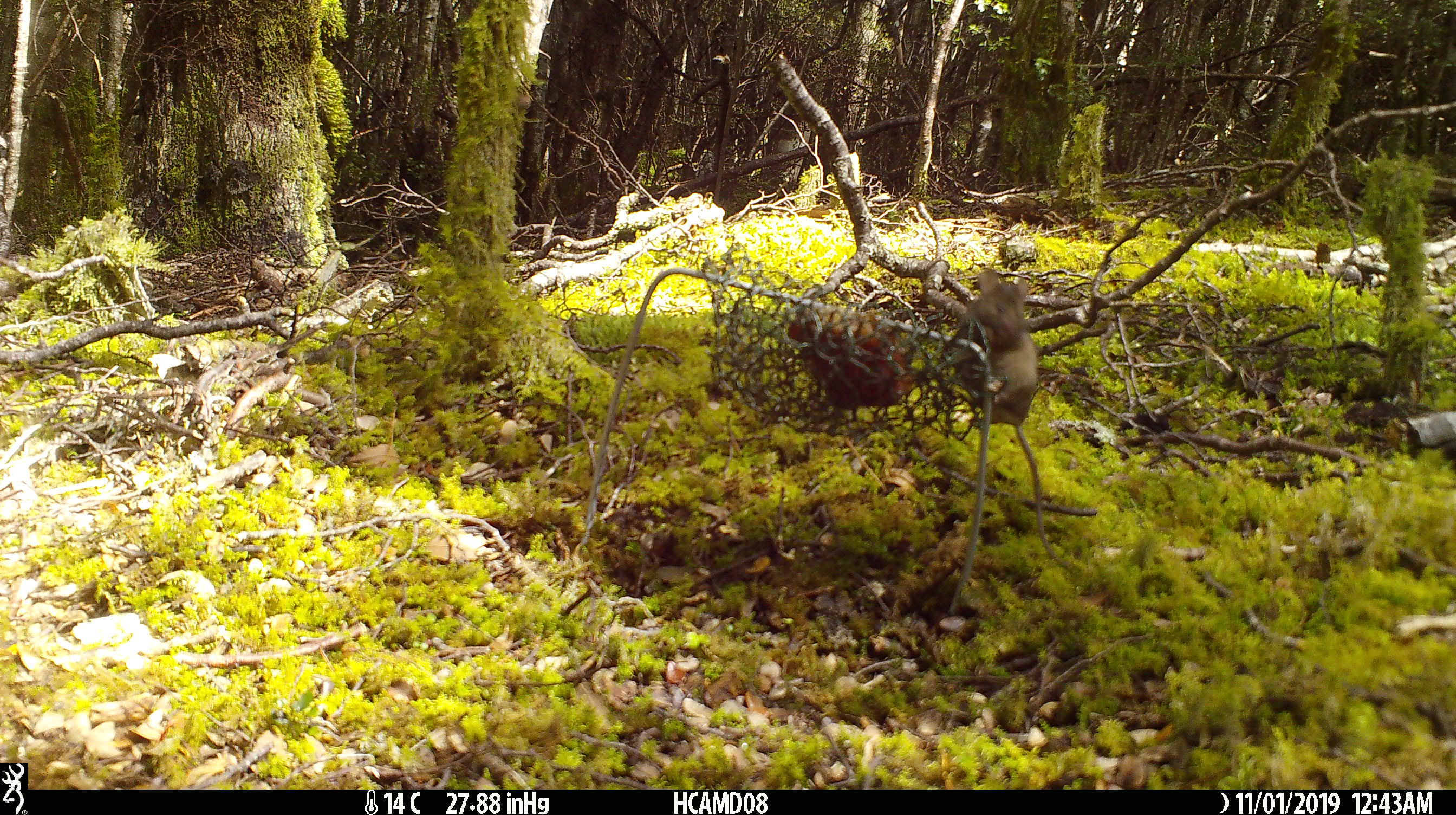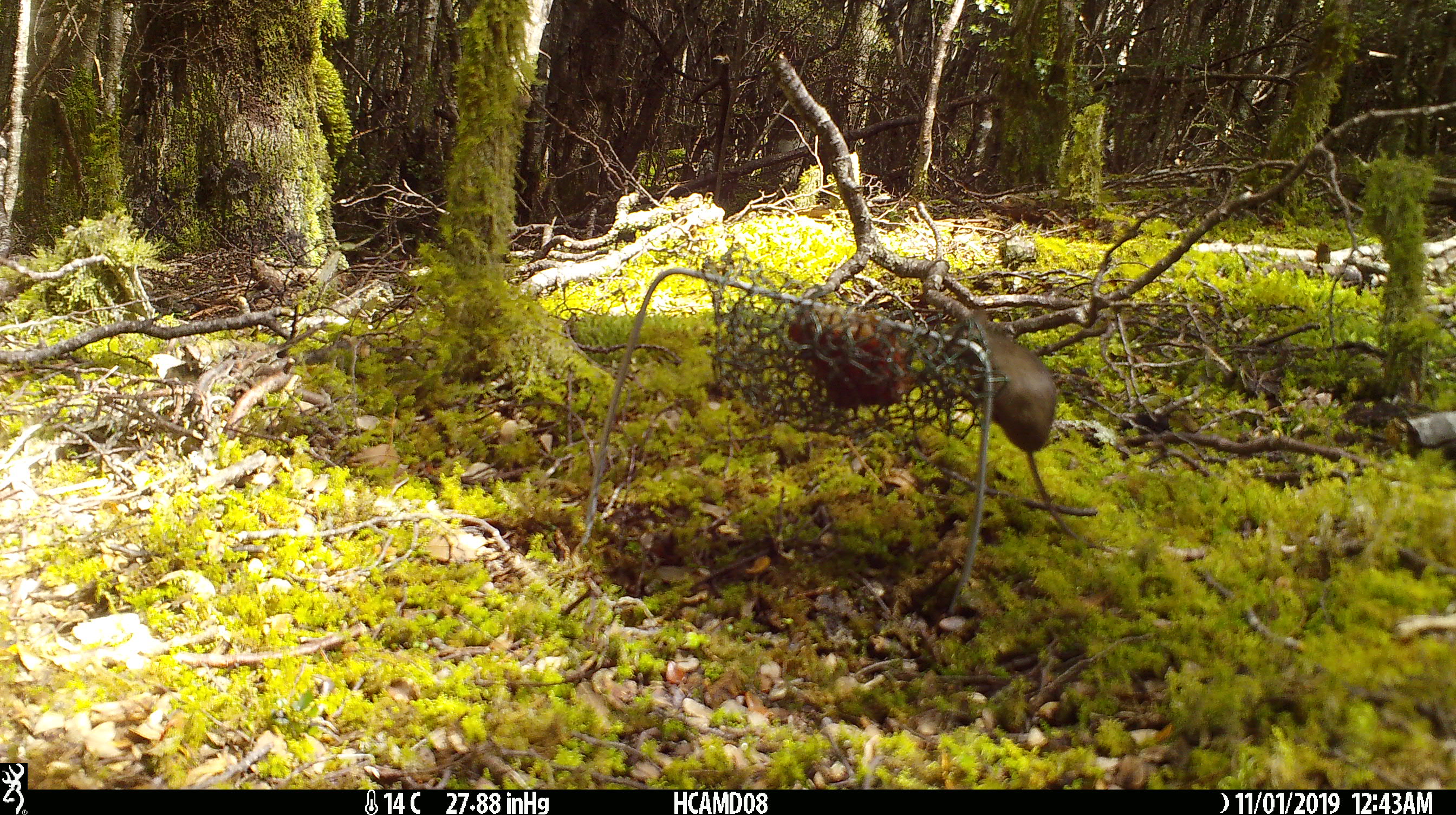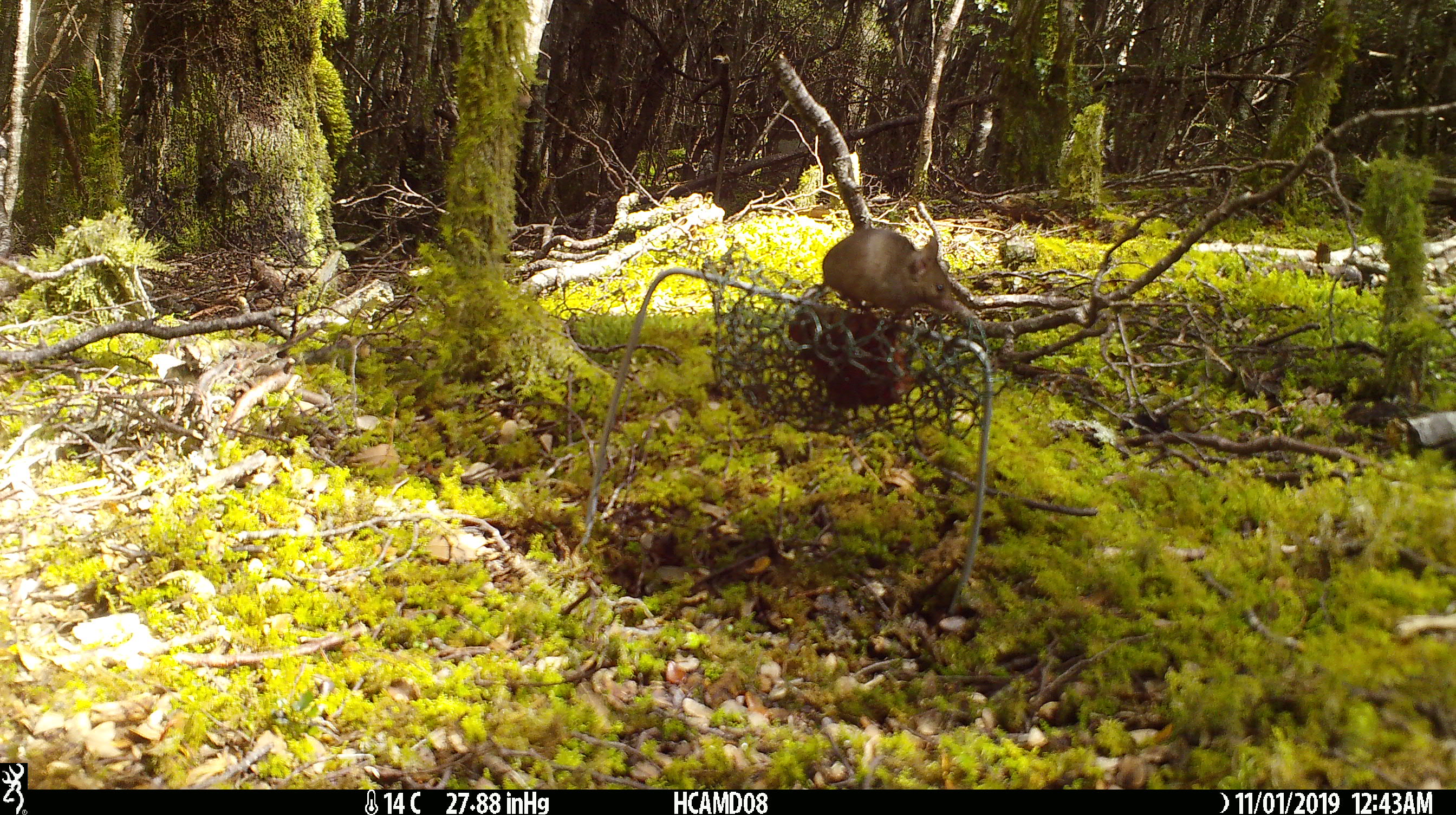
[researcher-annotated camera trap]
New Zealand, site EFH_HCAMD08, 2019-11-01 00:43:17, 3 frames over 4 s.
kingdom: Animalia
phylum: Chordata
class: Mammalia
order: Rodentia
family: Muridae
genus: Mus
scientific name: Mus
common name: mouse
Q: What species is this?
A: Mouse (Mus).